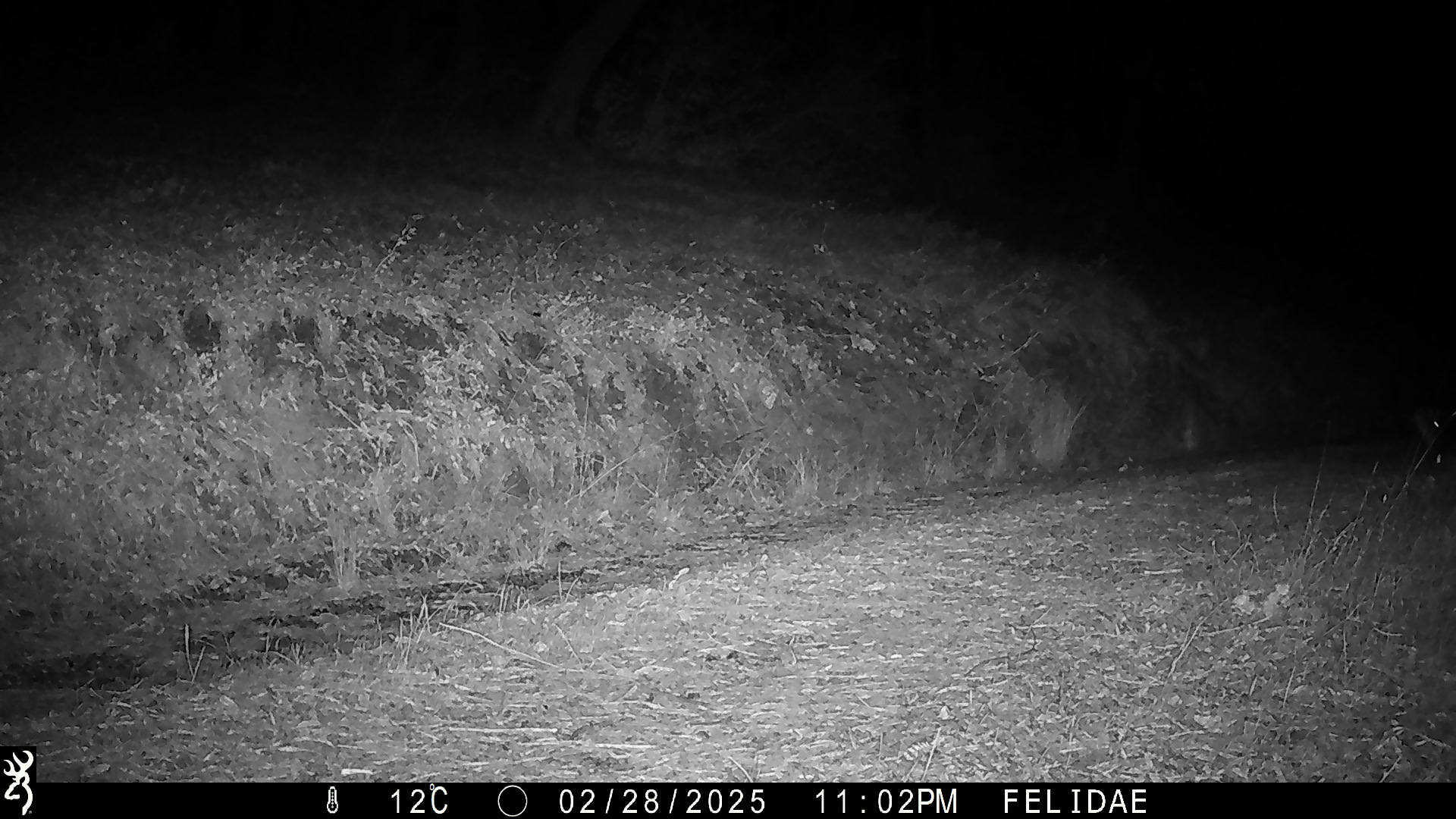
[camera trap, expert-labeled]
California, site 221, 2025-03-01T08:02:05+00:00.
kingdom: Animalia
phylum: Chordata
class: Mammalia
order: Artiodactyla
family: Cervidae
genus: Odocoileus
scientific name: Odocoileus hemionus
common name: mule deer